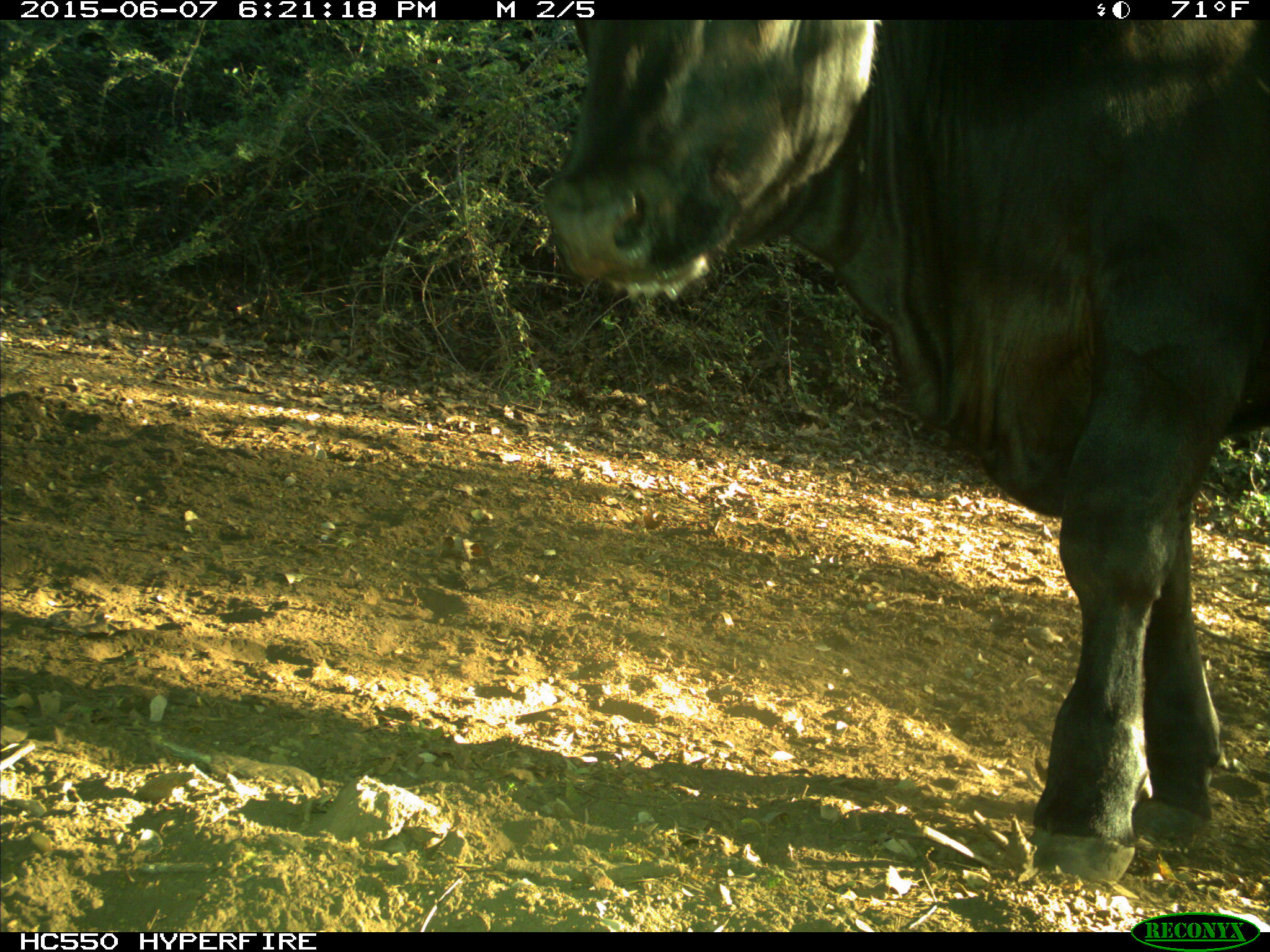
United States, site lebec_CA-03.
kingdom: Animalia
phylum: Chordata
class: Mammalia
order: Artiodactyla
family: Bovidae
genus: Bos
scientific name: Bos taurus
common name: domestic cow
Bos taurus (domestic cow).